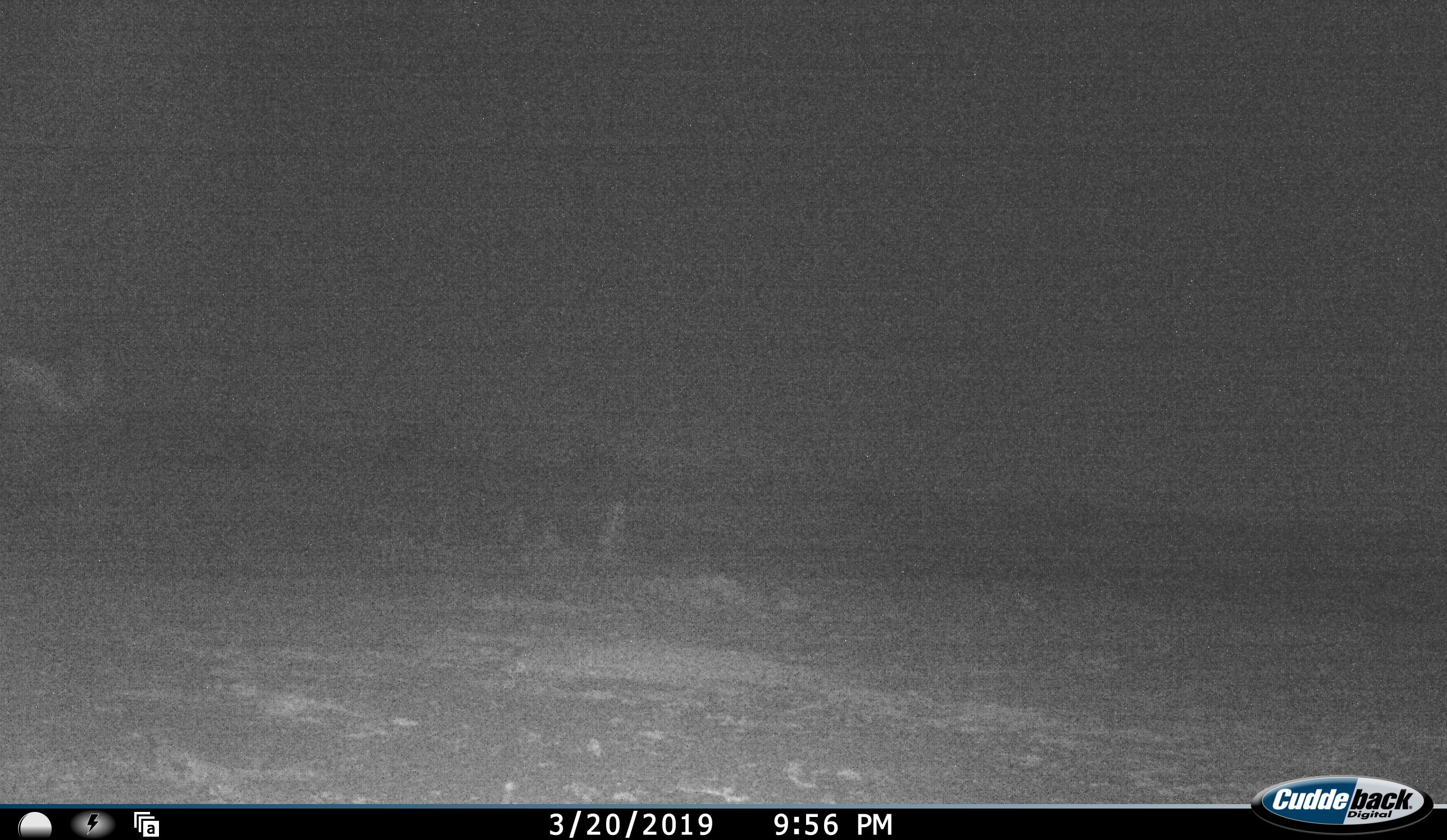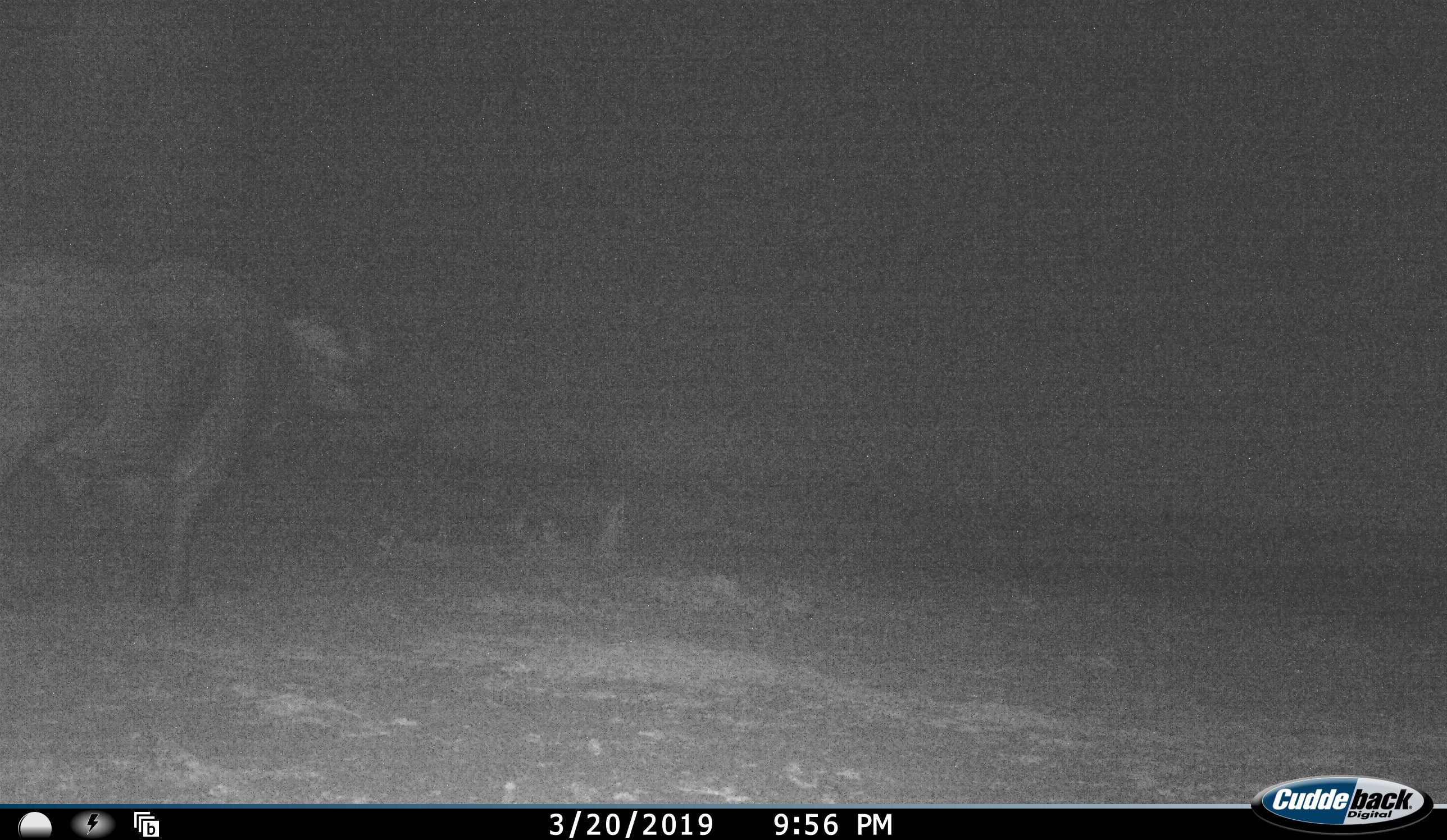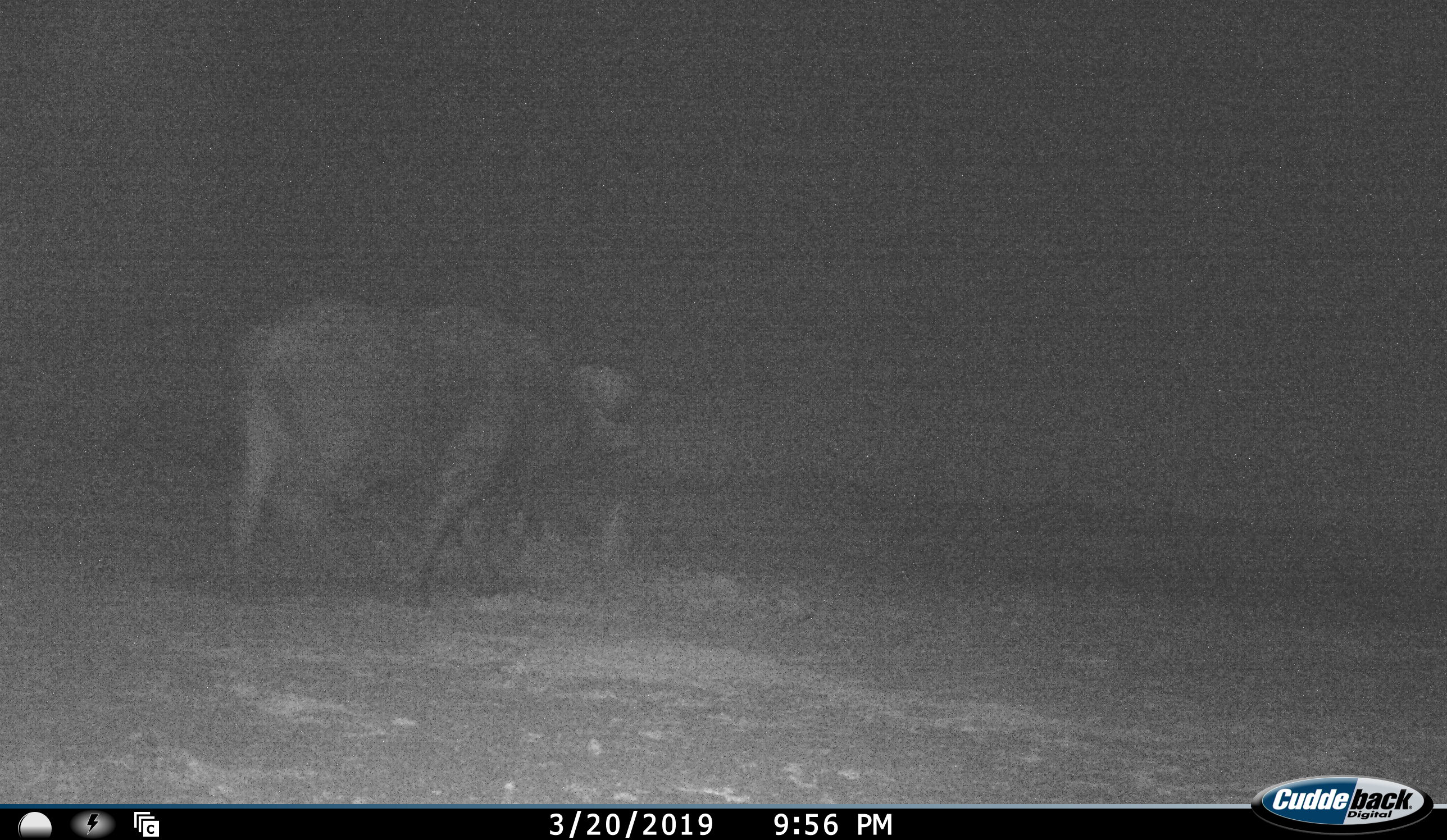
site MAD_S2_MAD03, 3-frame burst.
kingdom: Animalia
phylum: Chordata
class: Mammalia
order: Artiodactyla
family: Bovidae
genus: Syncerus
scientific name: Syncerus caffer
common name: african buffalo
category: buffalo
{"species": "buffalo (african buffalo) (Syncerus caffer)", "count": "1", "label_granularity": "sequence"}